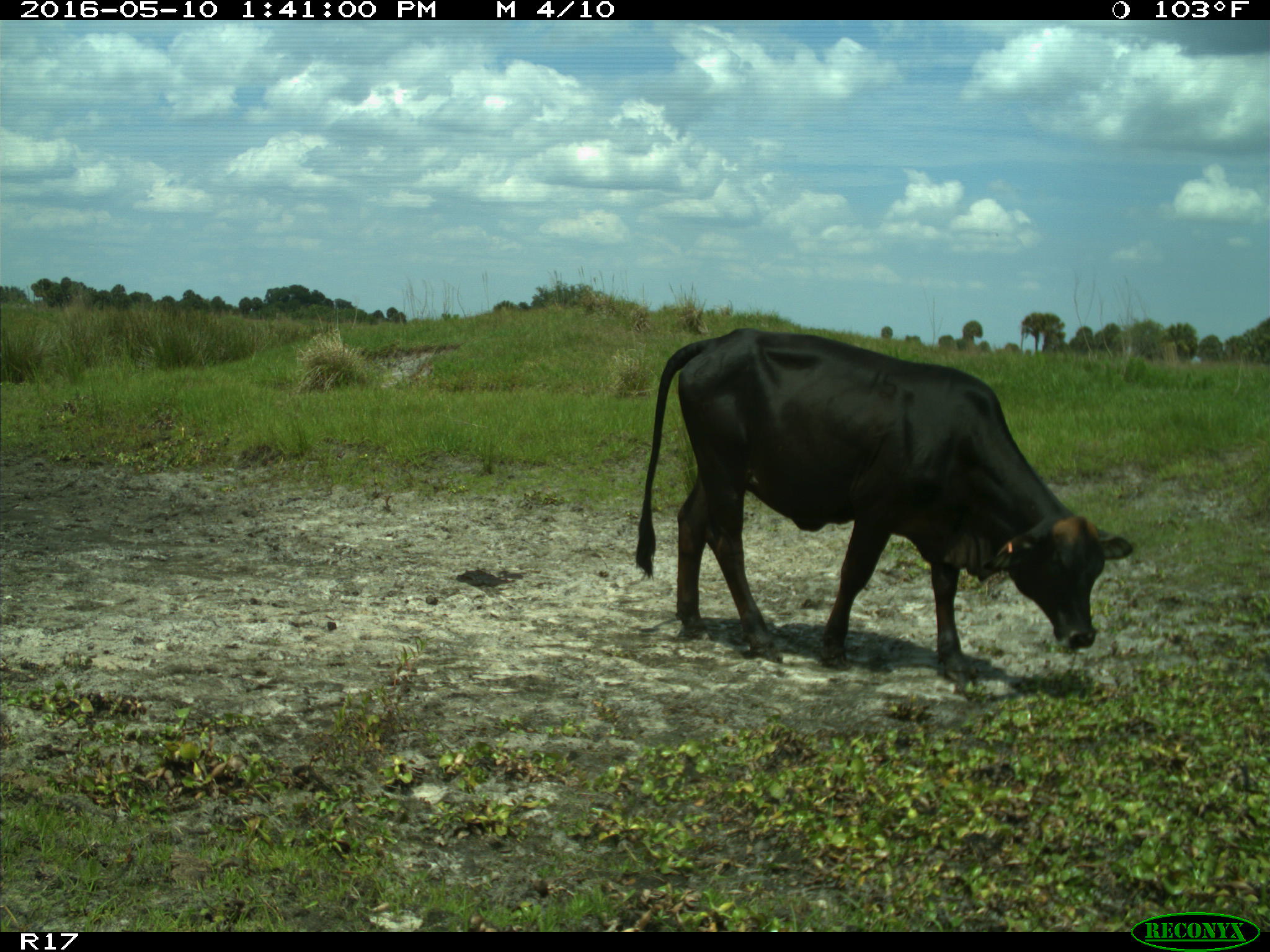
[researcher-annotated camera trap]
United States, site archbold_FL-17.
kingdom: Animalia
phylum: Chordata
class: Mammalia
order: Artiodactyla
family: Bovidae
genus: Bos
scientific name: Bos taurus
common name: domestic cow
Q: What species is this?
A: Bos taurus (domestic cow).